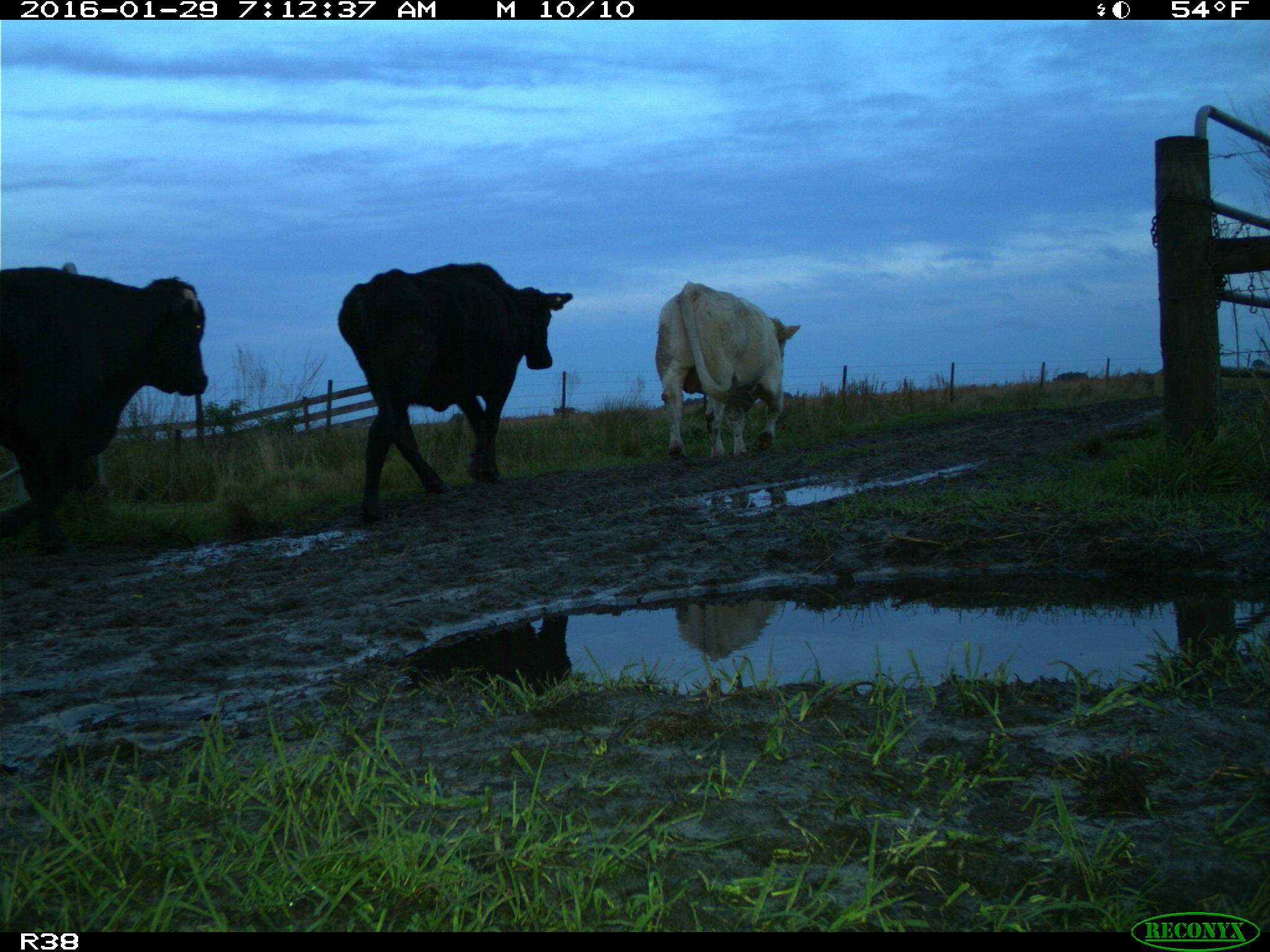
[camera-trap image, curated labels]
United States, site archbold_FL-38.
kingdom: Animalia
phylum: Chordata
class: Mammalia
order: Artiodactyla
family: Bovidae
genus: Bos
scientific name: Bos taurus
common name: domestic cow